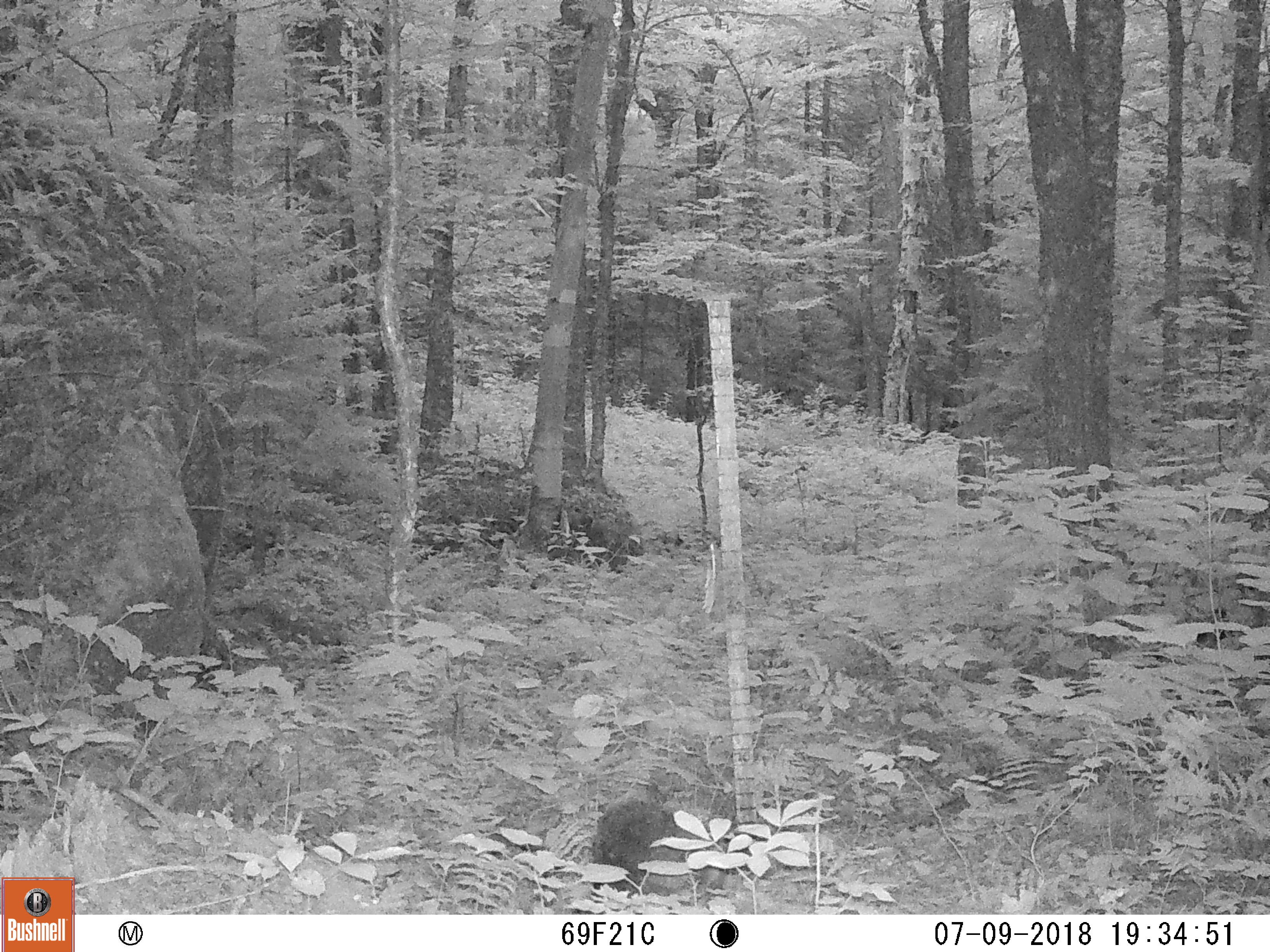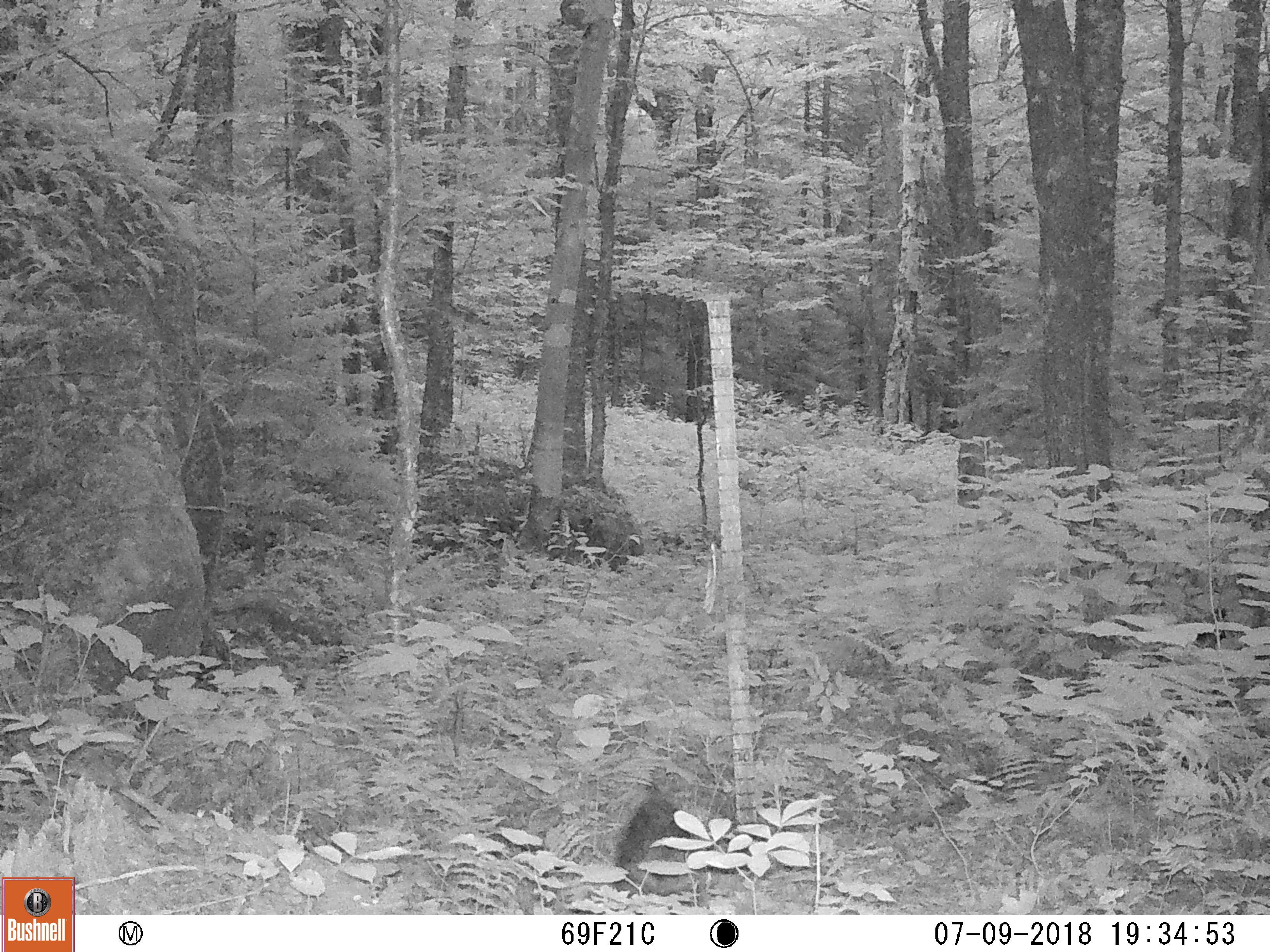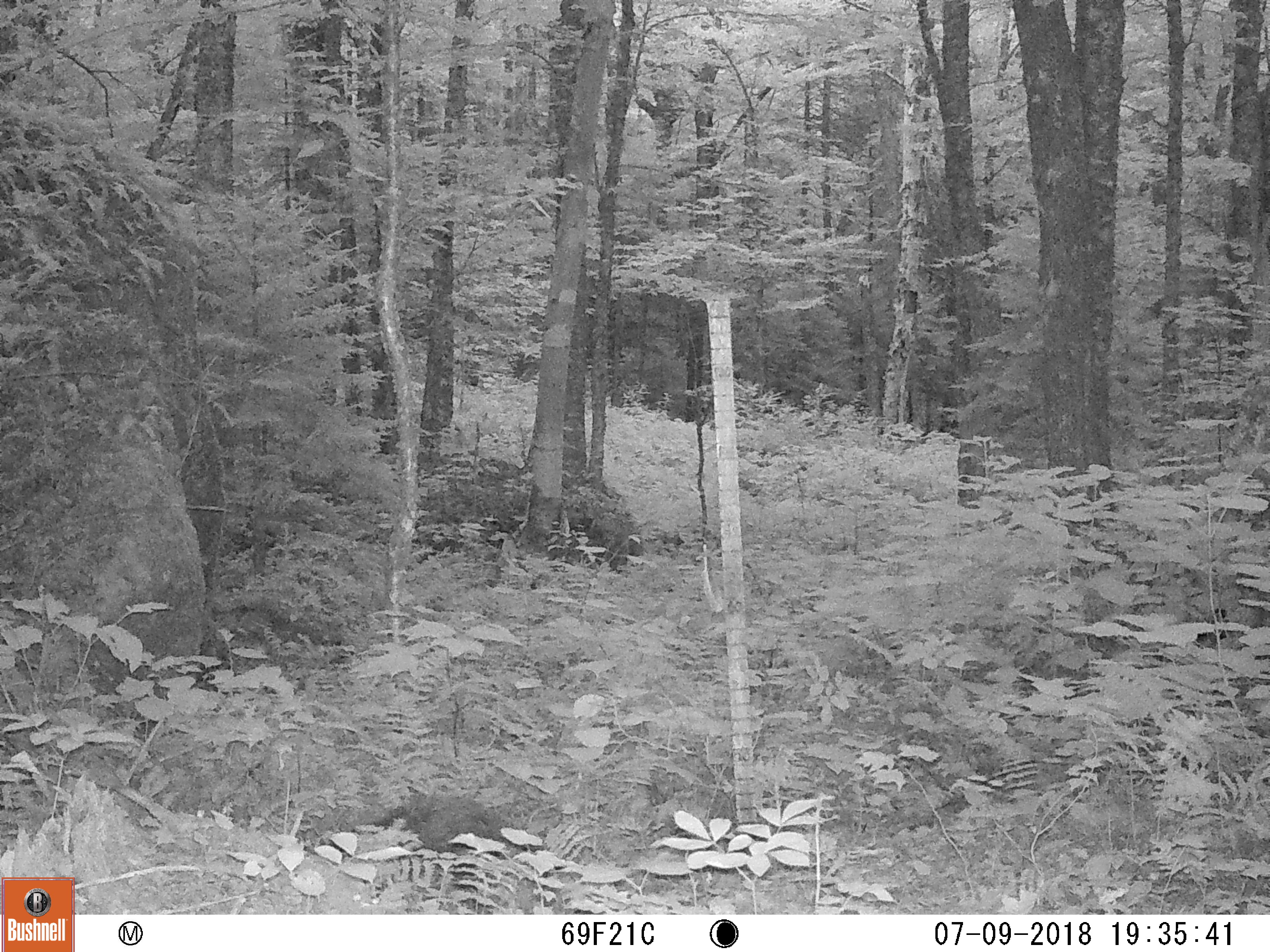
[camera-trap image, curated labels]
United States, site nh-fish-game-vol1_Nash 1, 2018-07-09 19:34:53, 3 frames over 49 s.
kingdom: Animalia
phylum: Chordata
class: Mammalia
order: Rodentia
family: Erethizontidae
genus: Erethizon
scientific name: Erethizon dorsatum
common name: porcupine